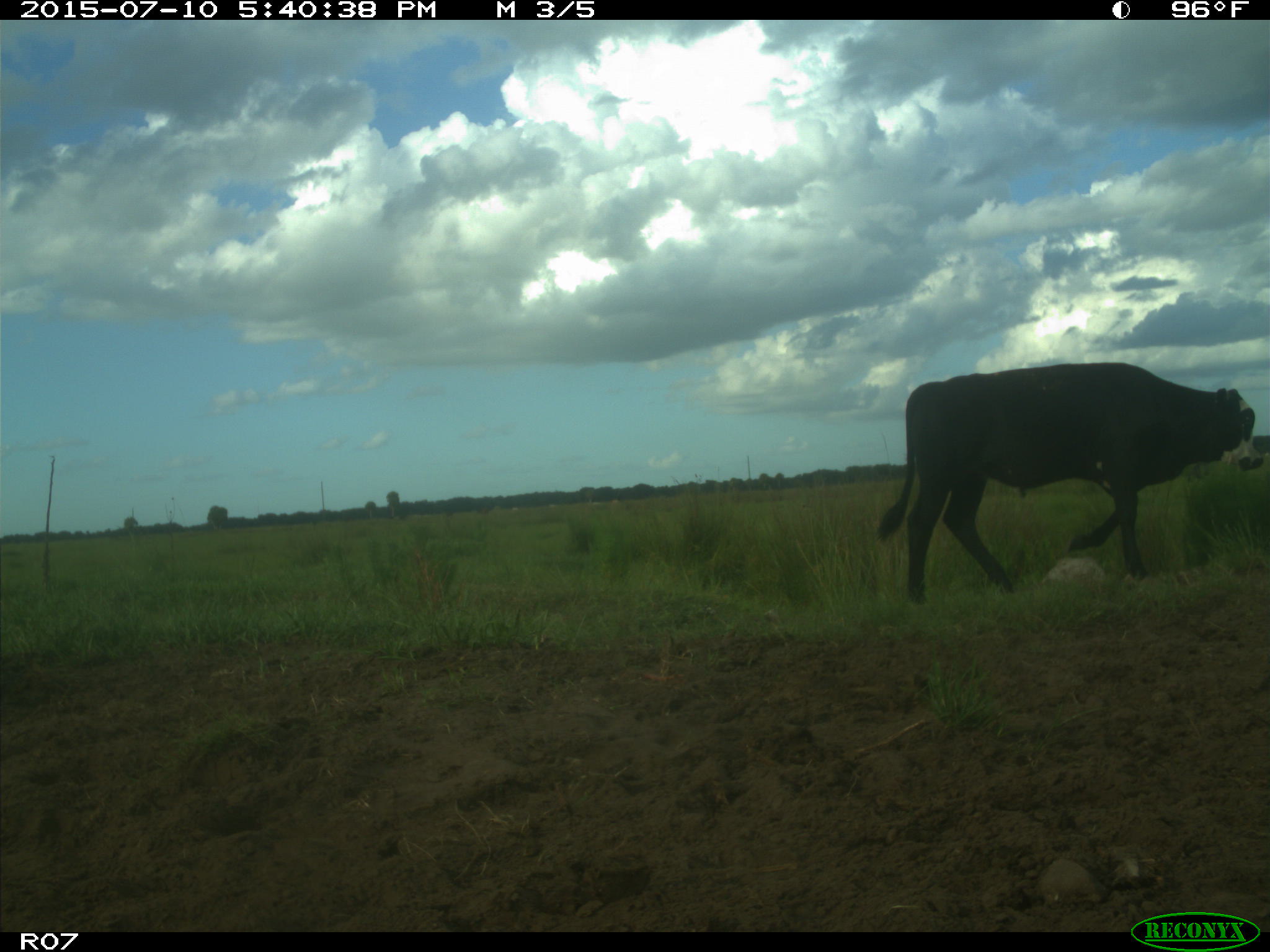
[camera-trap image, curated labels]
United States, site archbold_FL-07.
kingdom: Animalia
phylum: Chordata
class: Mammalia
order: Artiodactyla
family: Bovidae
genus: Bos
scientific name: Bos taurus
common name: domestic cow